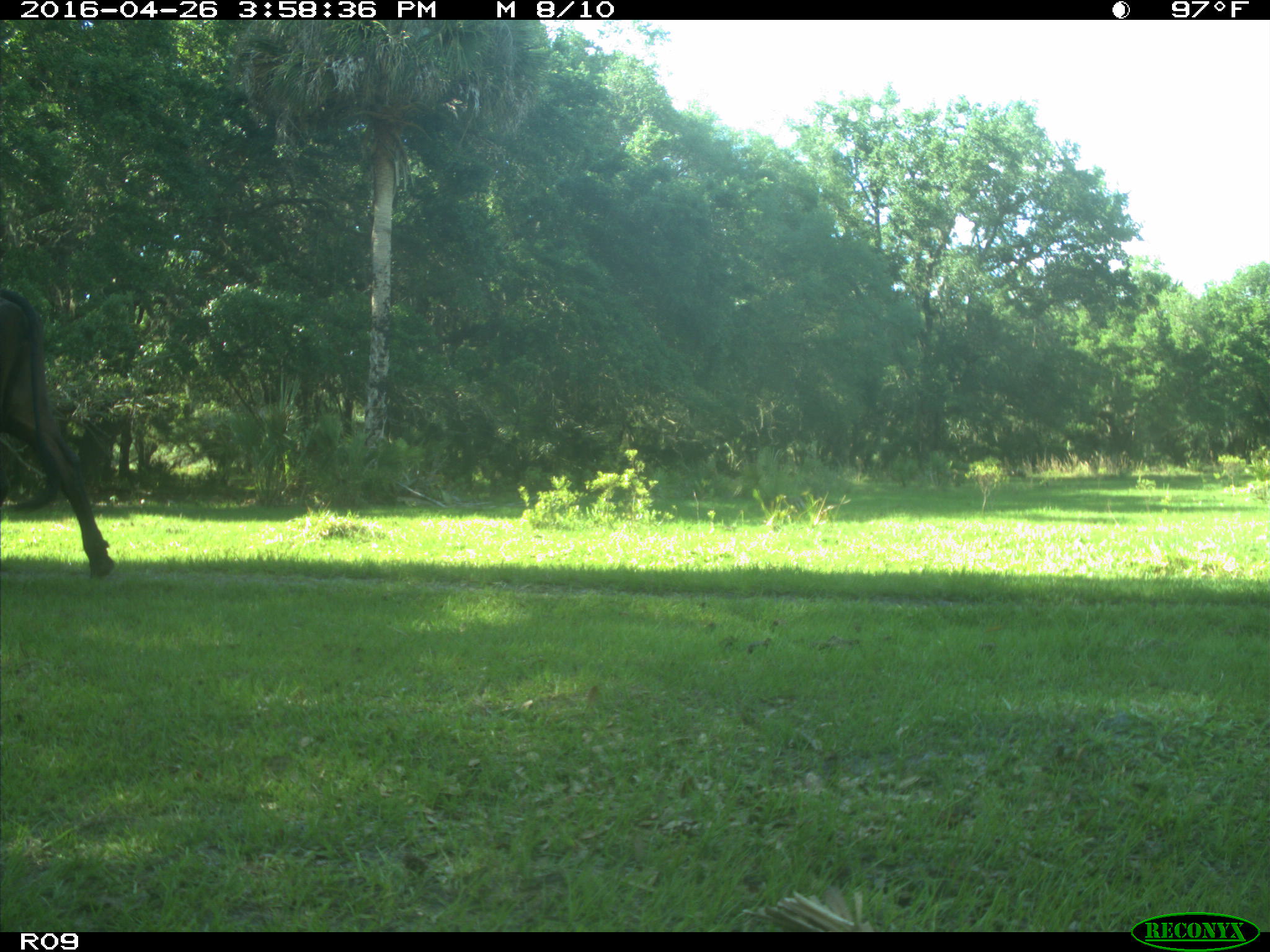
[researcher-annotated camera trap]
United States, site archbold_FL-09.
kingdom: Animalia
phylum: Chordata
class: Mammalia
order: Artiodactyla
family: Bovidae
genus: Bos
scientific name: Bos taurus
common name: domestic cow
Bos taurus (domestic cow).